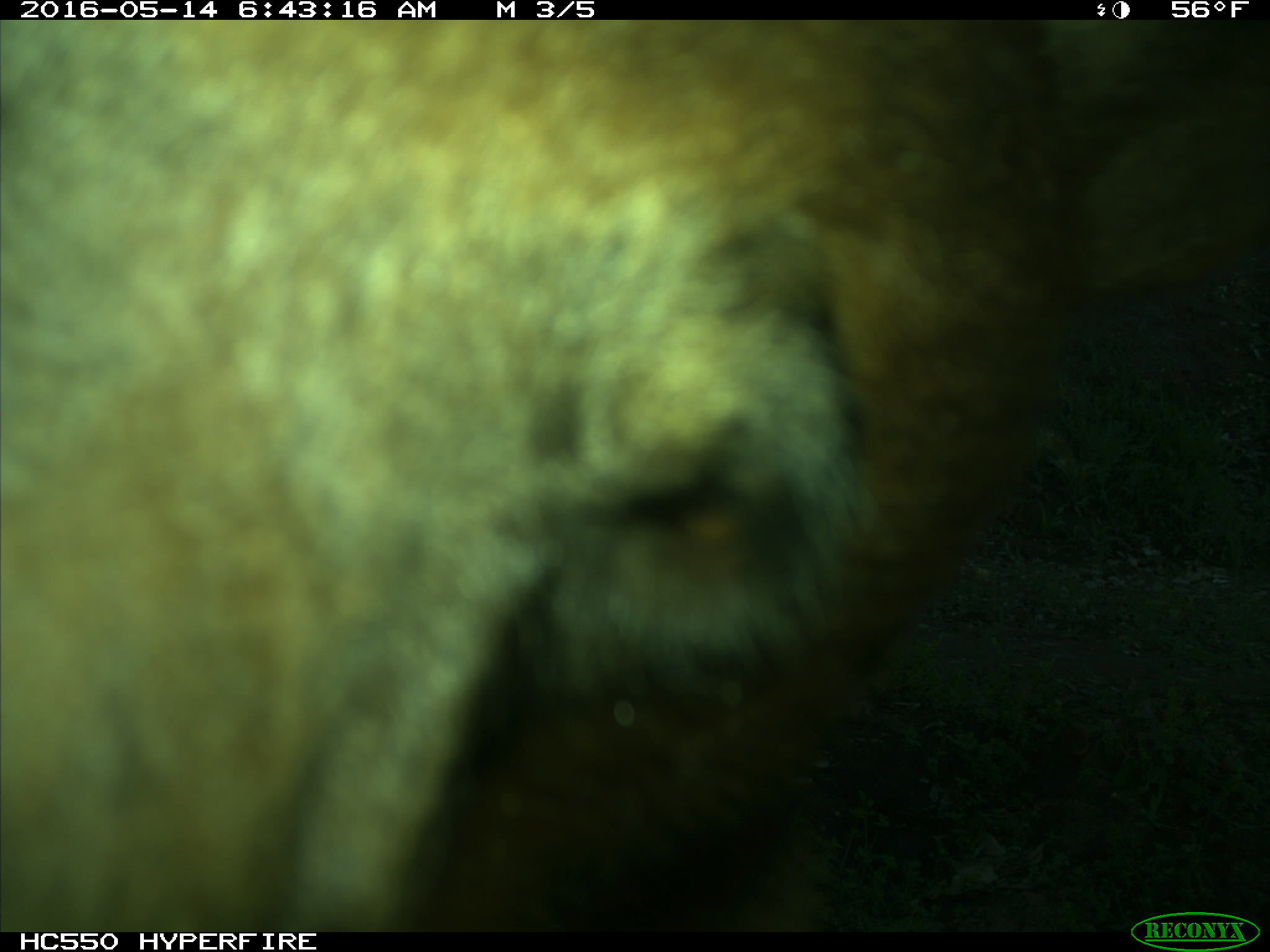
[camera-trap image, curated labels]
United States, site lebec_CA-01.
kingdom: Animalia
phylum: Chordata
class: Mammalia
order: Carnivora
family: Ursidae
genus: Ursus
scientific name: Ursus americanus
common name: american black bear